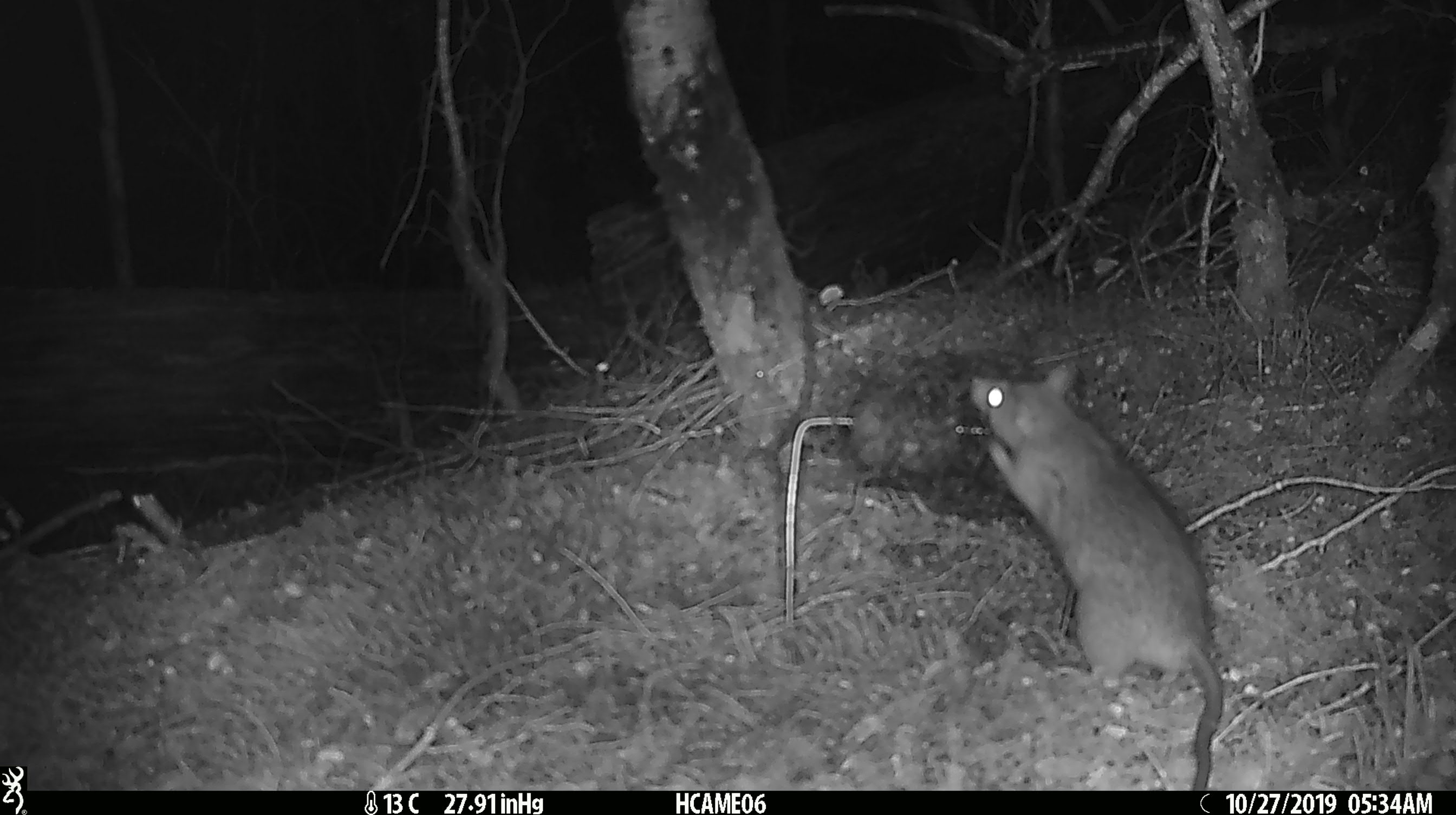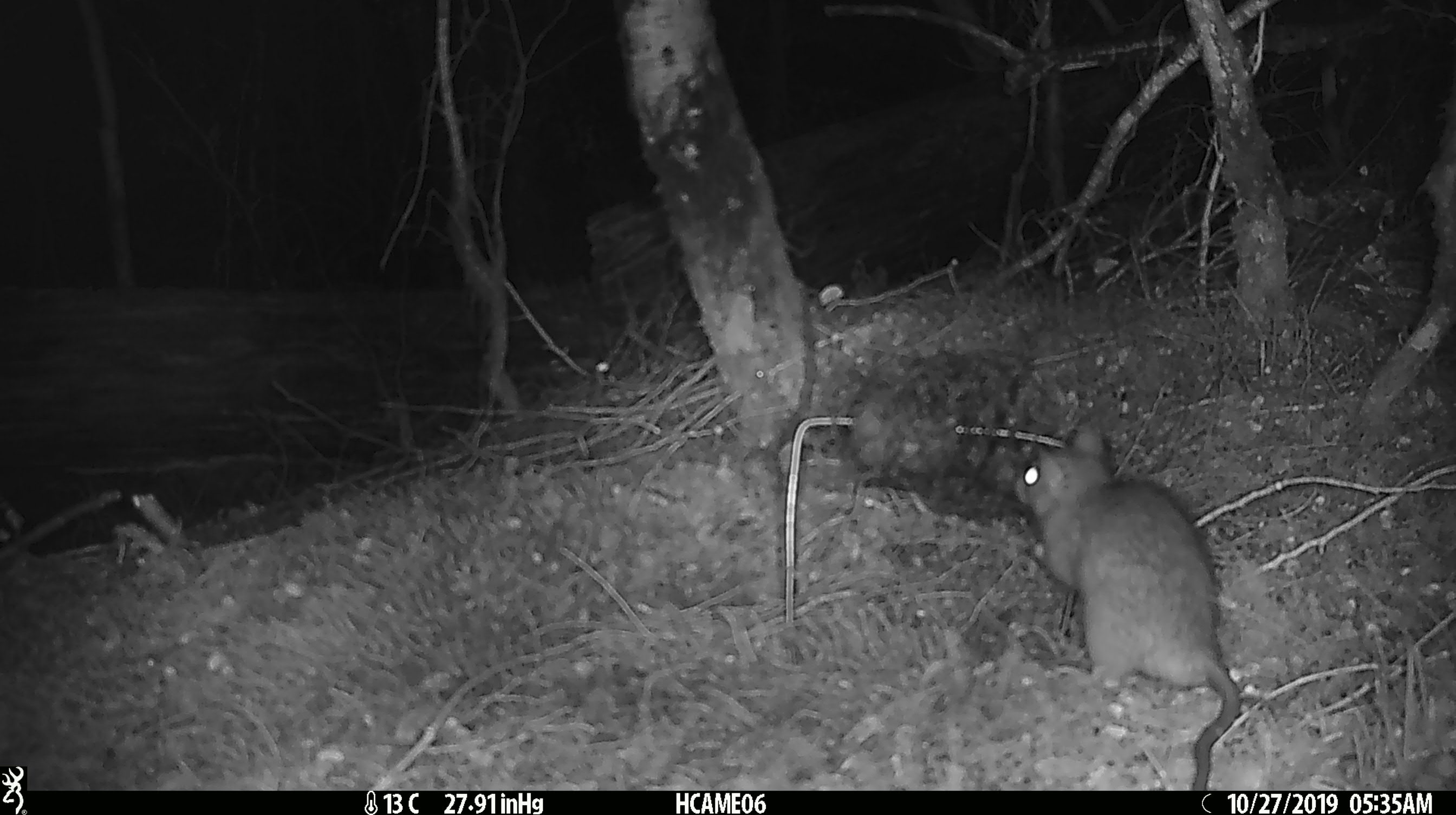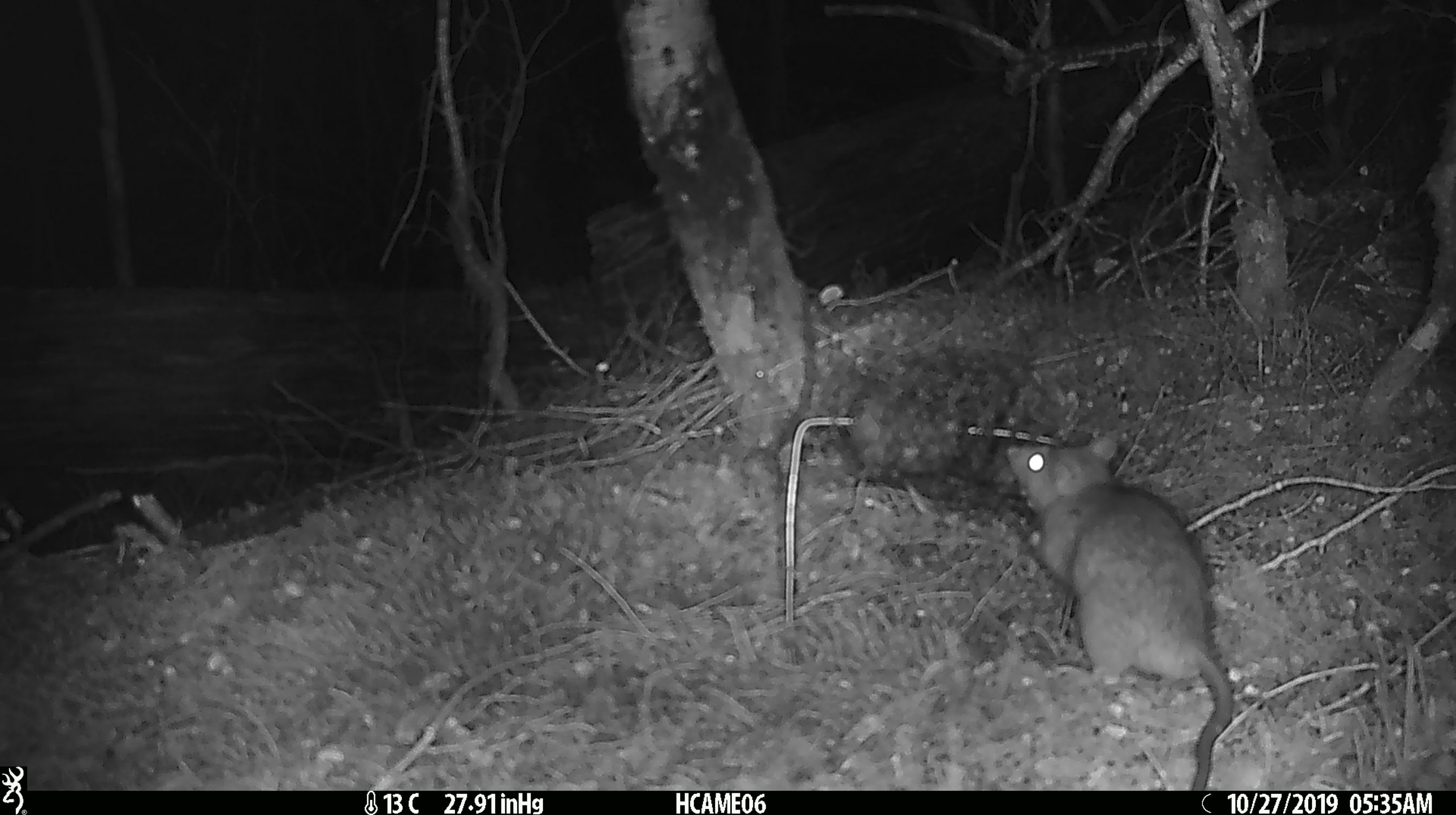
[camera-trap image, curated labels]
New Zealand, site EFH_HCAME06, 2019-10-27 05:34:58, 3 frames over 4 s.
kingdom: Animalia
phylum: Chordata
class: Mammalia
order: Rodentia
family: Muridae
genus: Rattus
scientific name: Rattus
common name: rat